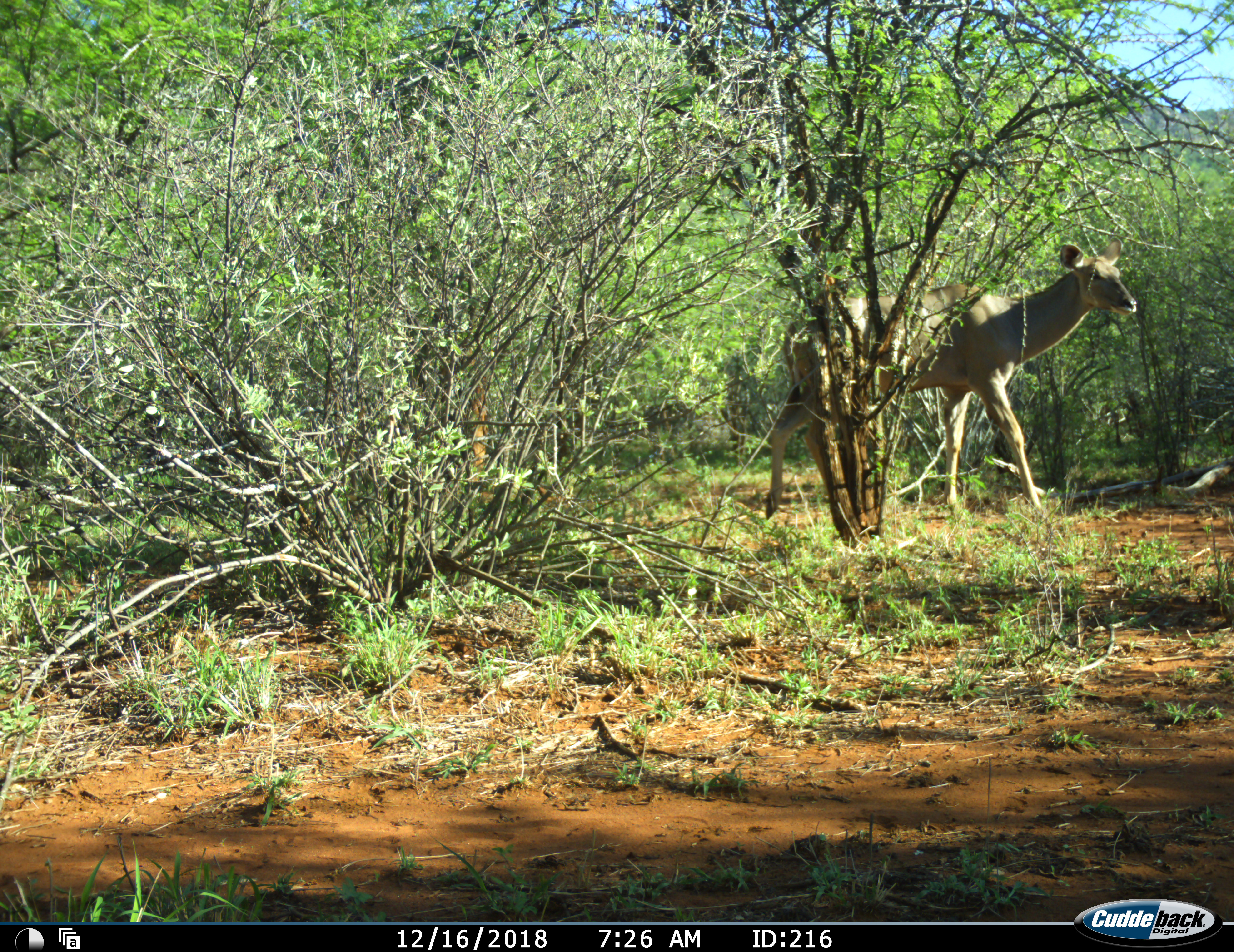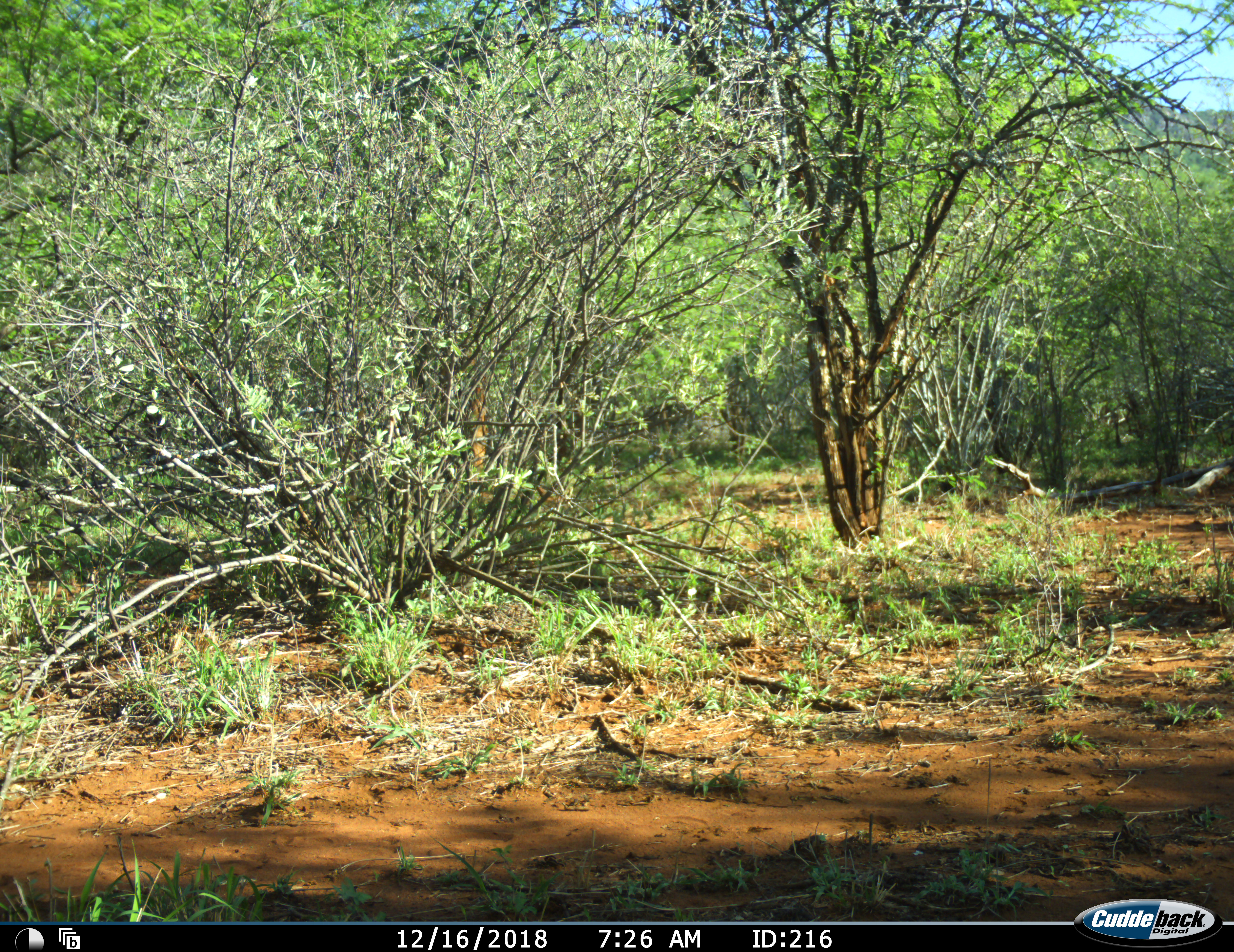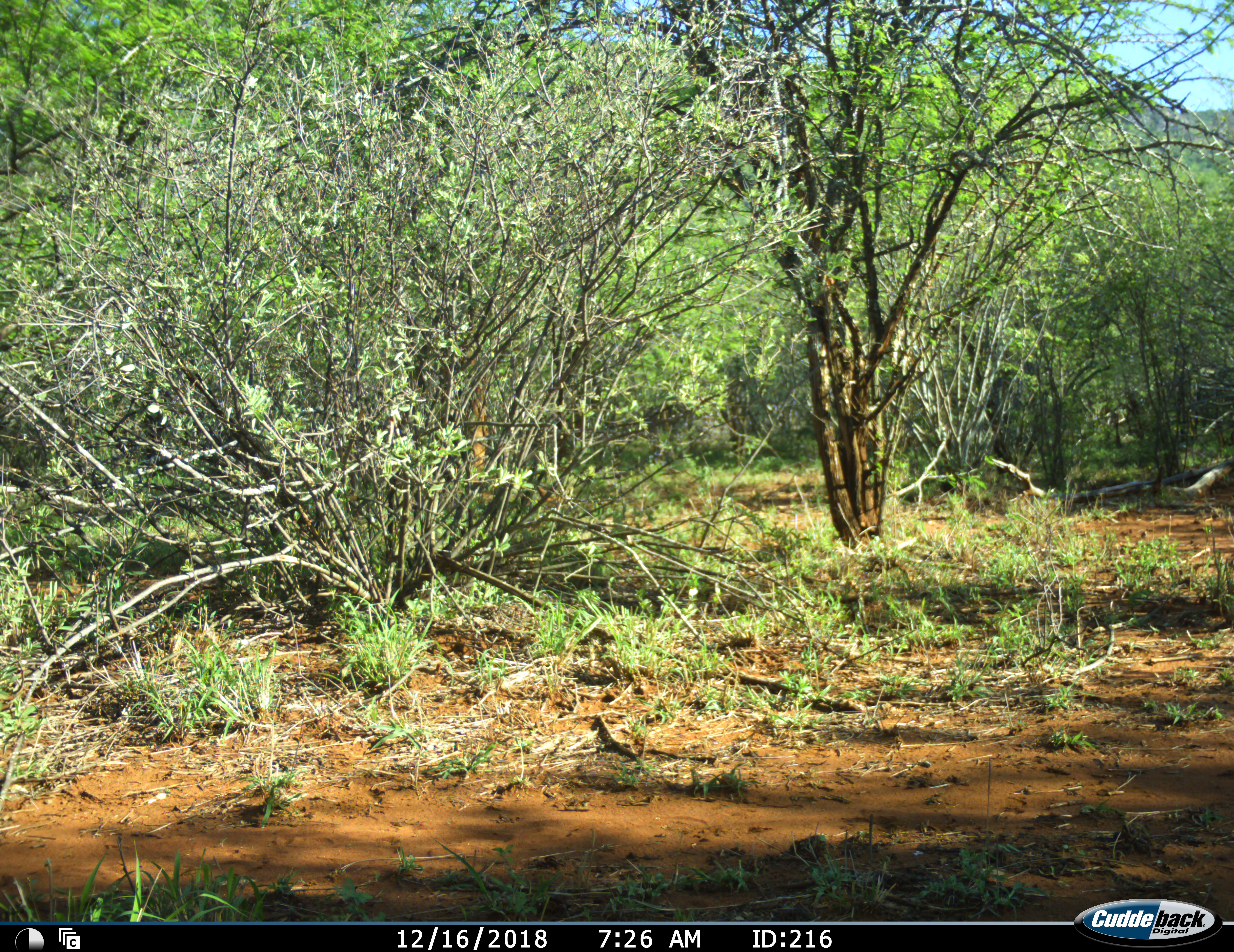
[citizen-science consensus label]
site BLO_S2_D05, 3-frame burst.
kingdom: Animalia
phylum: Chordata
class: Mammalia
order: Artiodactyla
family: Bovidae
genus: Tragelaphus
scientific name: Tragelaphus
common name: kudu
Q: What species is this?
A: Kudu (Tragelaphus).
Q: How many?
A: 1.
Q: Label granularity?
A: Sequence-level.